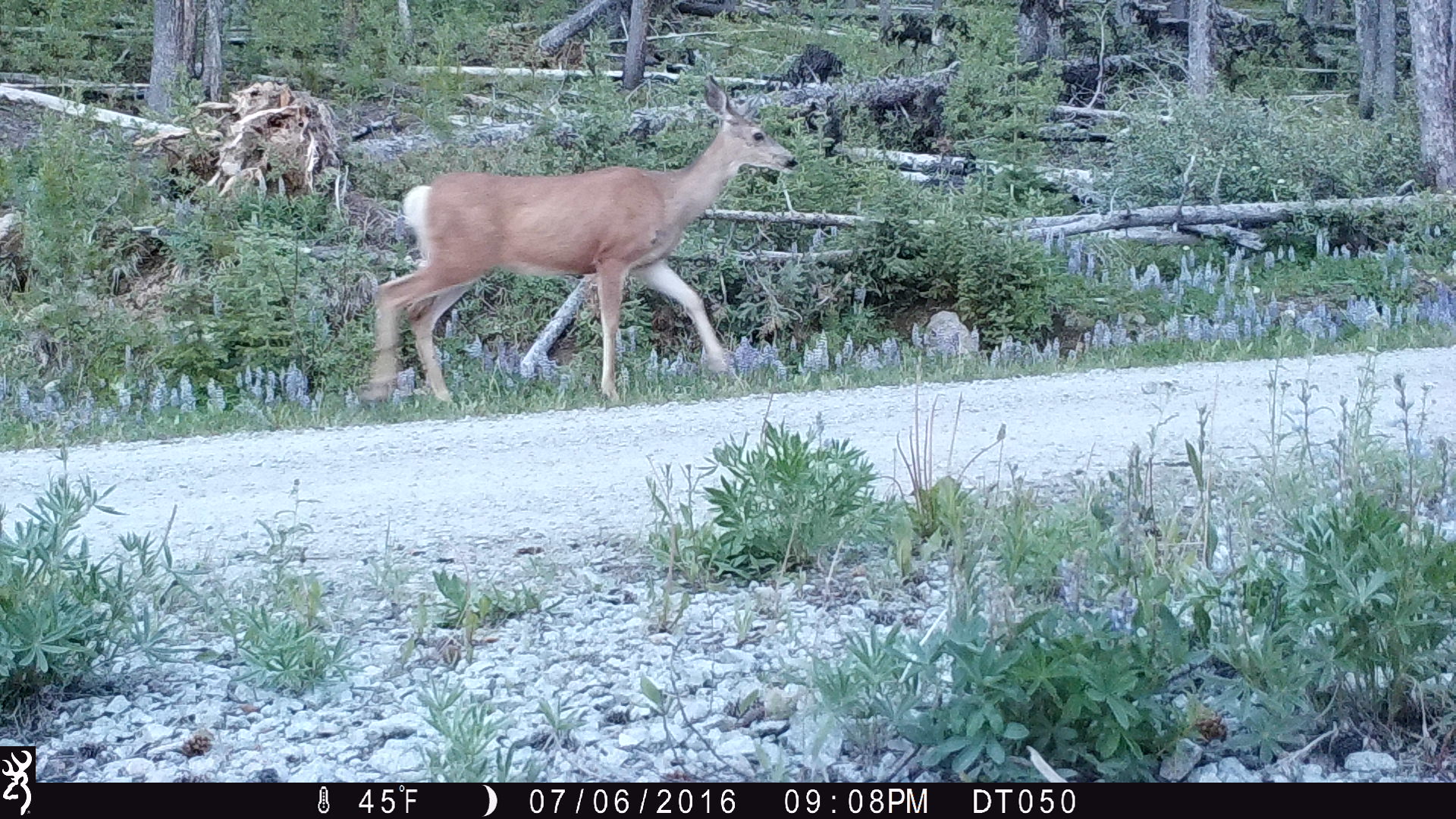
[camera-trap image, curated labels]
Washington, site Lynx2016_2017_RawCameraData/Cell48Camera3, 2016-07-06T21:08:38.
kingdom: Animalia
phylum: Chordata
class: Mammalia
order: Artiodactyla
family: Cervidae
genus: Odocoileus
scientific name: Odocoileus hemionus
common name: mule deer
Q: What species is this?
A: Odocoileus hemionus (mule deer).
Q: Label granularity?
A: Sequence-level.